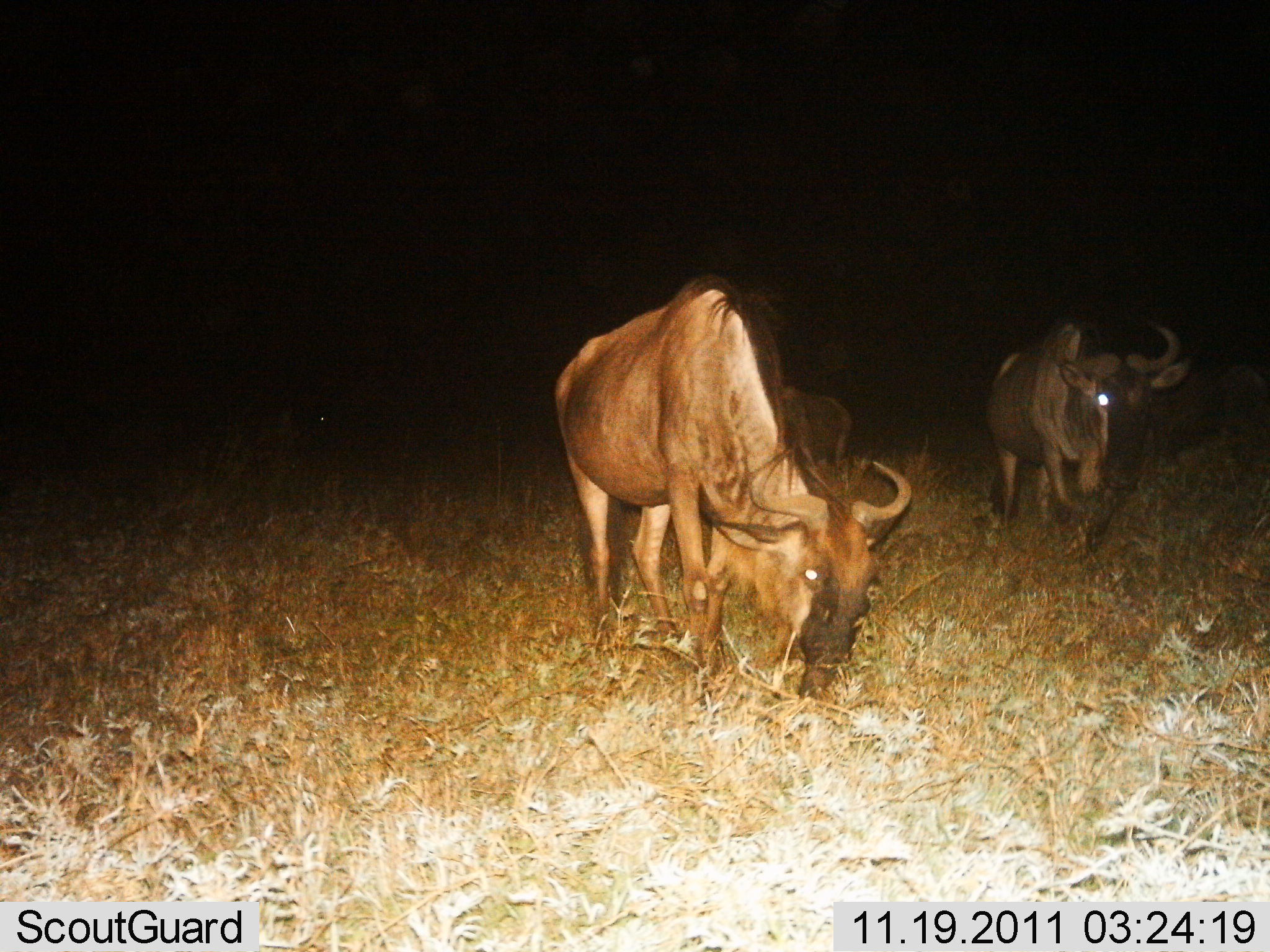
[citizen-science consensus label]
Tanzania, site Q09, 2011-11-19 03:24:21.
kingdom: Animalia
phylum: Chordata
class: Mammalia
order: Artiodactyla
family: Bovidae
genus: Connochaetes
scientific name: Connochaetes taurinus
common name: blue wildebeest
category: wildebeest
Wildebeest (blue wildebeest) (Connochaetes taurinus), count 2. Behavior (volunteer vote fractions): standing 50%, resting 0%, moving 17%, interacting 0%. Young present (vote fraction): 0%. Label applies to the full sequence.